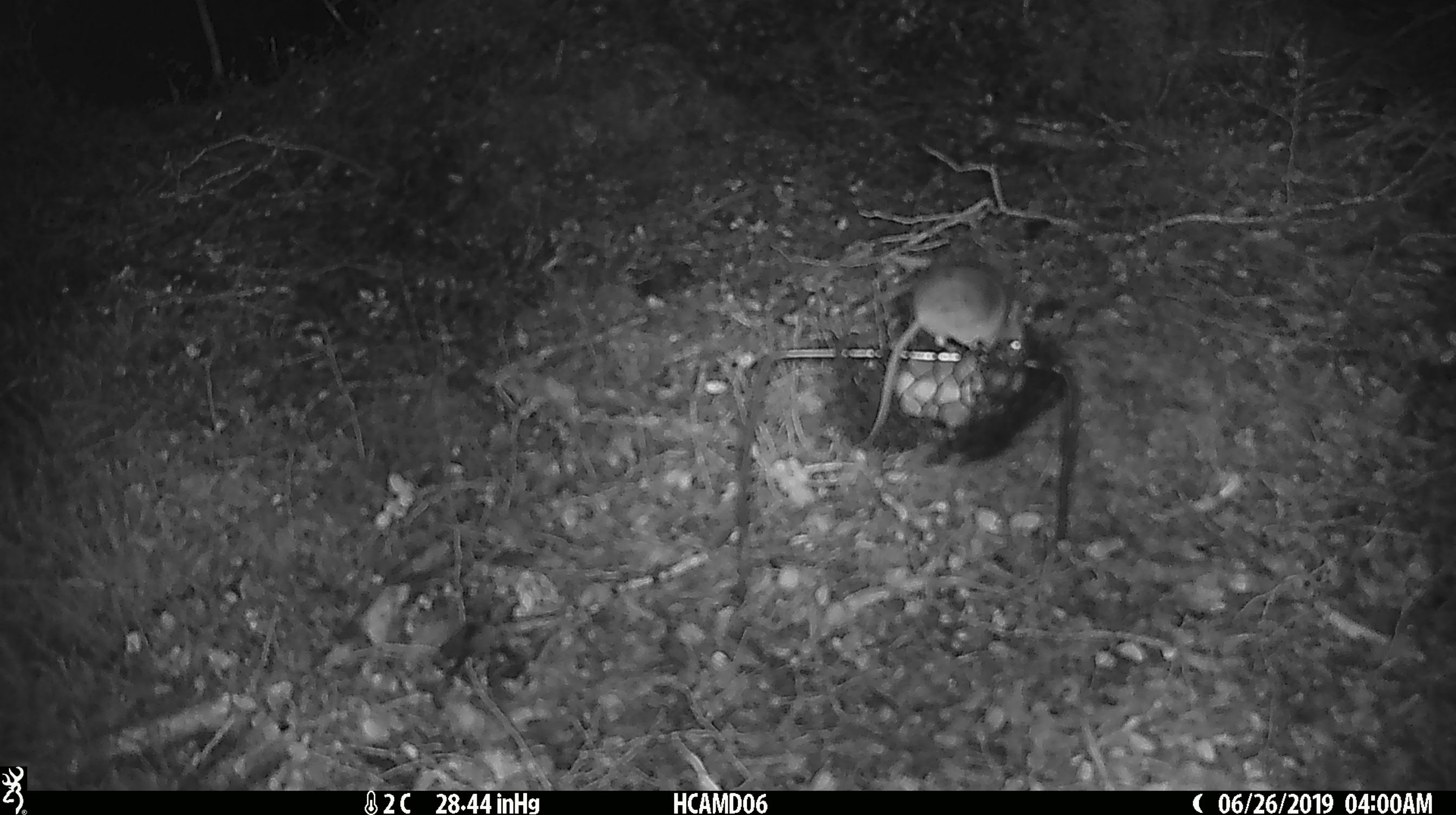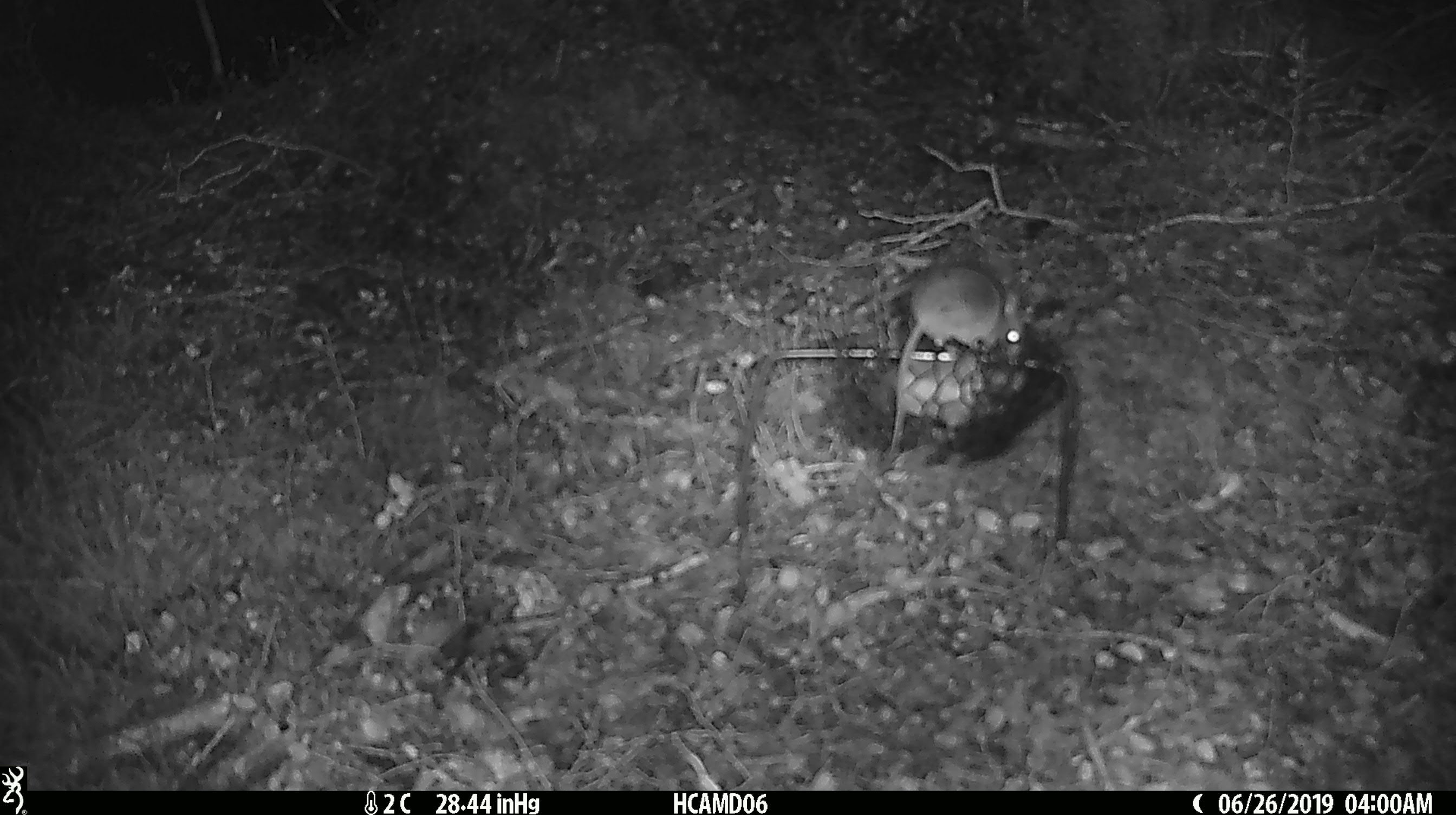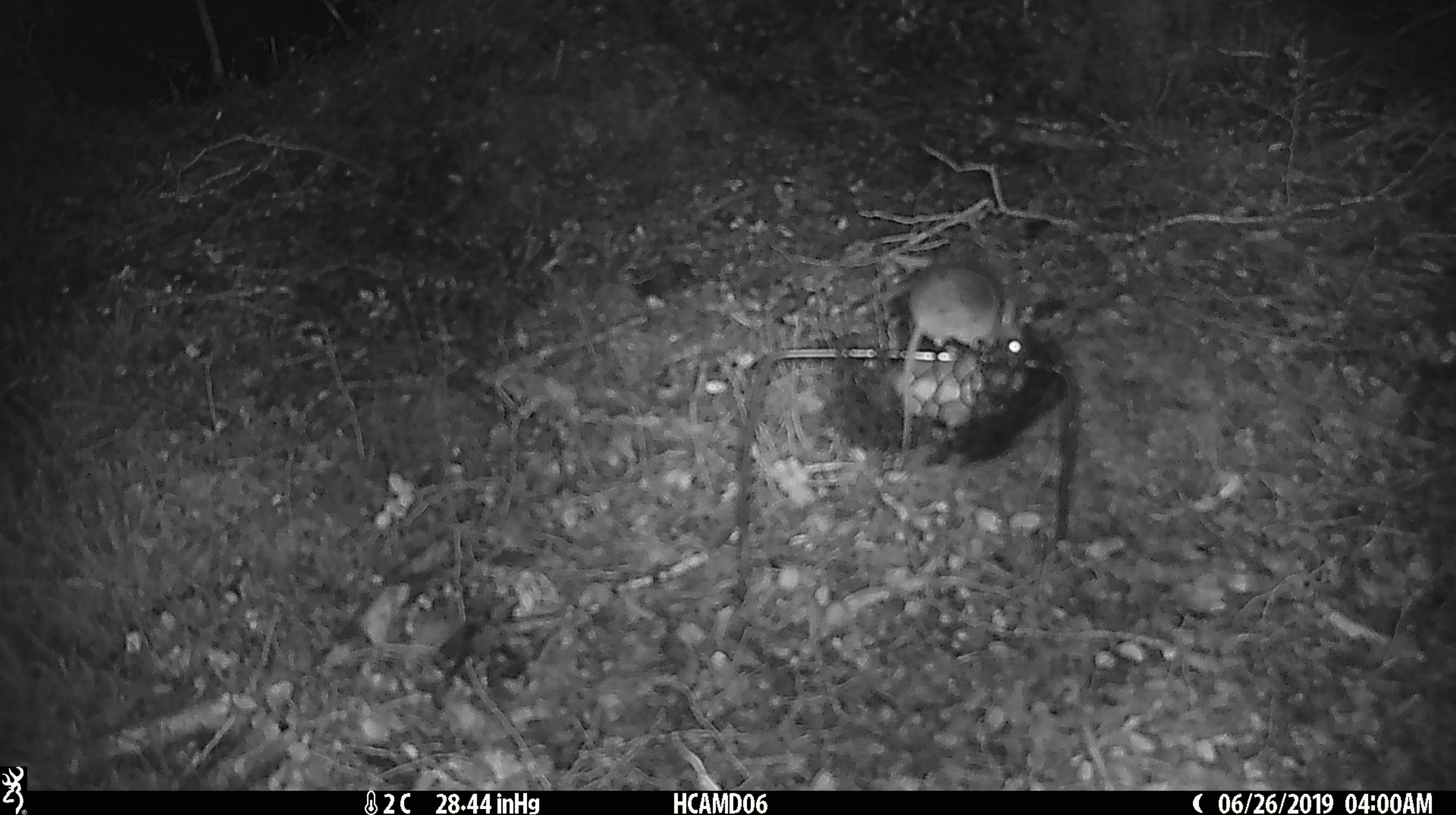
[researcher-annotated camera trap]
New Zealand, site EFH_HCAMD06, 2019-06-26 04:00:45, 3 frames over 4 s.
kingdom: Animalia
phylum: Chordata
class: Mammalia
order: Rodentia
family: Muridae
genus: Mus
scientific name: Mus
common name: mouse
Mouse (Mus).